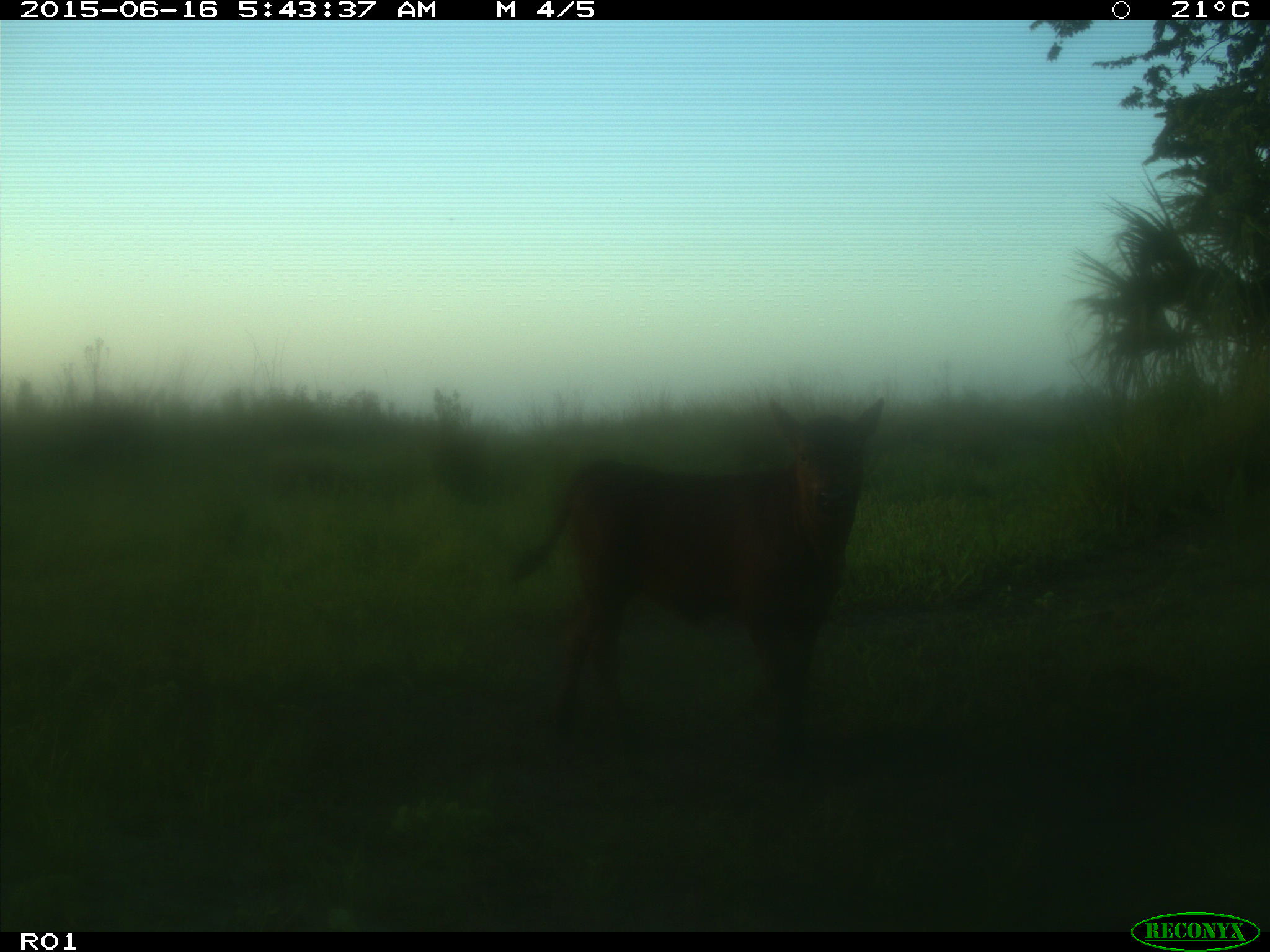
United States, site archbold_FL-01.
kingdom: Animalia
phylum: Chordata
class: Mammalia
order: Artiodactyla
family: Bovidae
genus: Bos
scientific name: Bos taurus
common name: domestic cow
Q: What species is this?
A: Bos taurus (domestic cow).